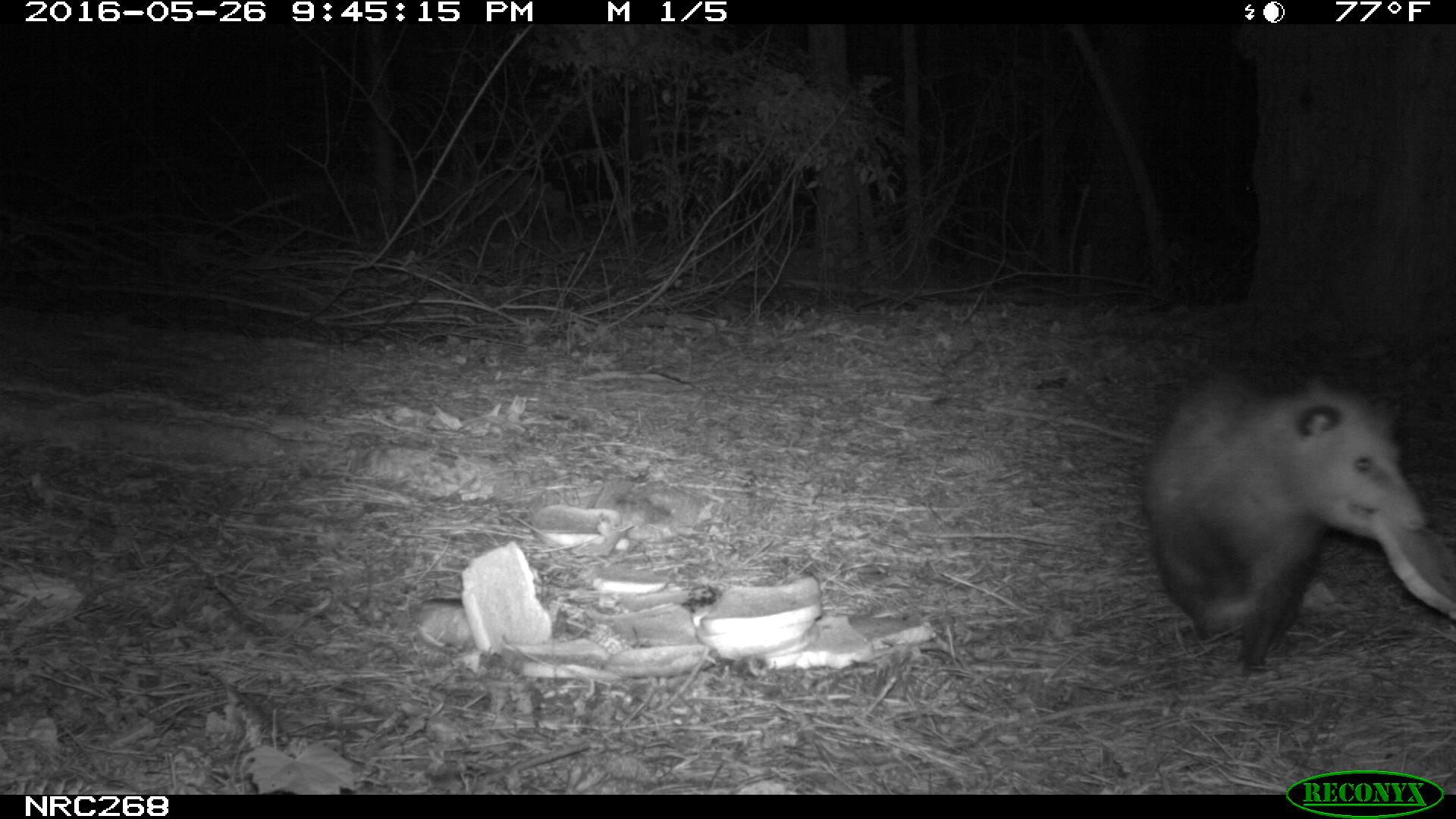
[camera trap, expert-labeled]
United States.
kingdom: Animalia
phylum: Chordata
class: Mammalia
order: Didelphimorphia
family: Didelphidae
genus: Didelphis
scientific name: Didelphis virginiana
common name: virginia opossum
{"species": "Virginia Opossum (Didelphis virginiana)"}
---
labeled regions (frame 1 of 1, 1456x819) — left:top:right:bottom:
Virginia Opossum: 1139:370:1430:686